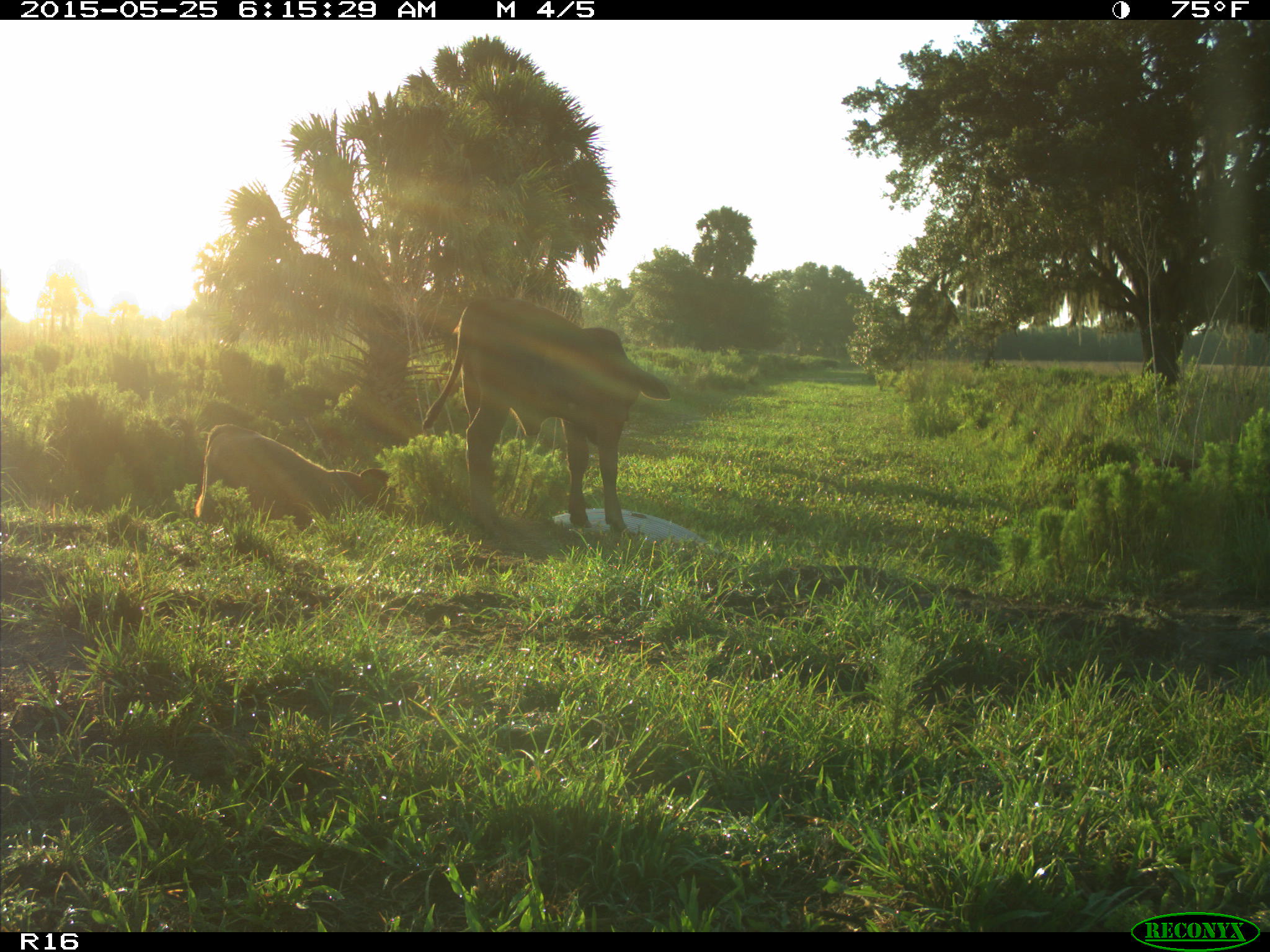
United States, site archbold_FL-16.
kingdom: Animalia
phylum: Chordata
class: Mammalia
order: Artiodactyla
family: Bovidae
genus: Bos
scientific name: Bos taurus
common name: domestic cow